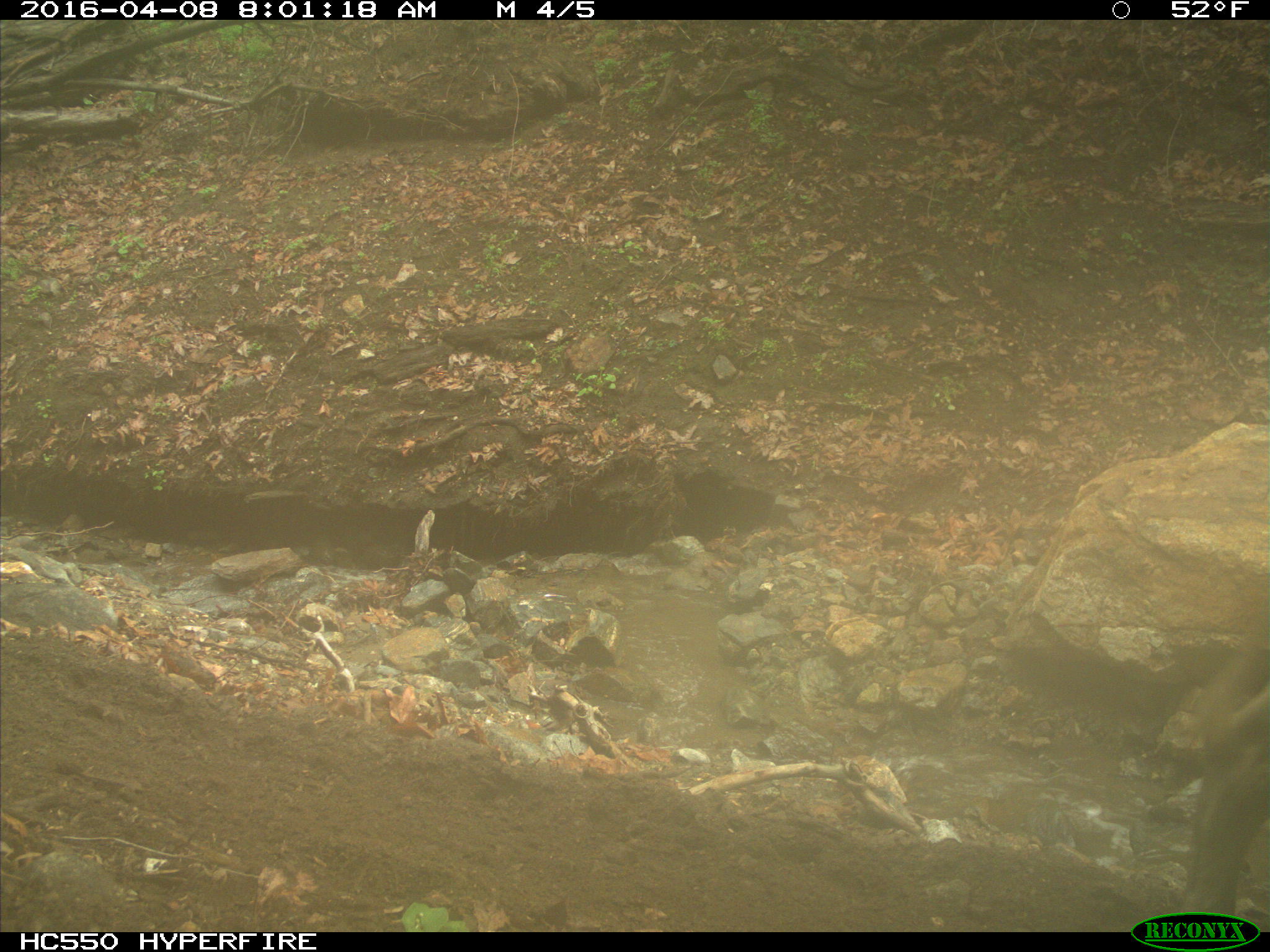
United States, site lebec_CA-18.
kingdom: Animalia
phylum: Chordata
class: Mammalia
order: Artiodactyla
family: Bovidae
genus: Bos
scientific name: Bos taurus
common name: domestic cow